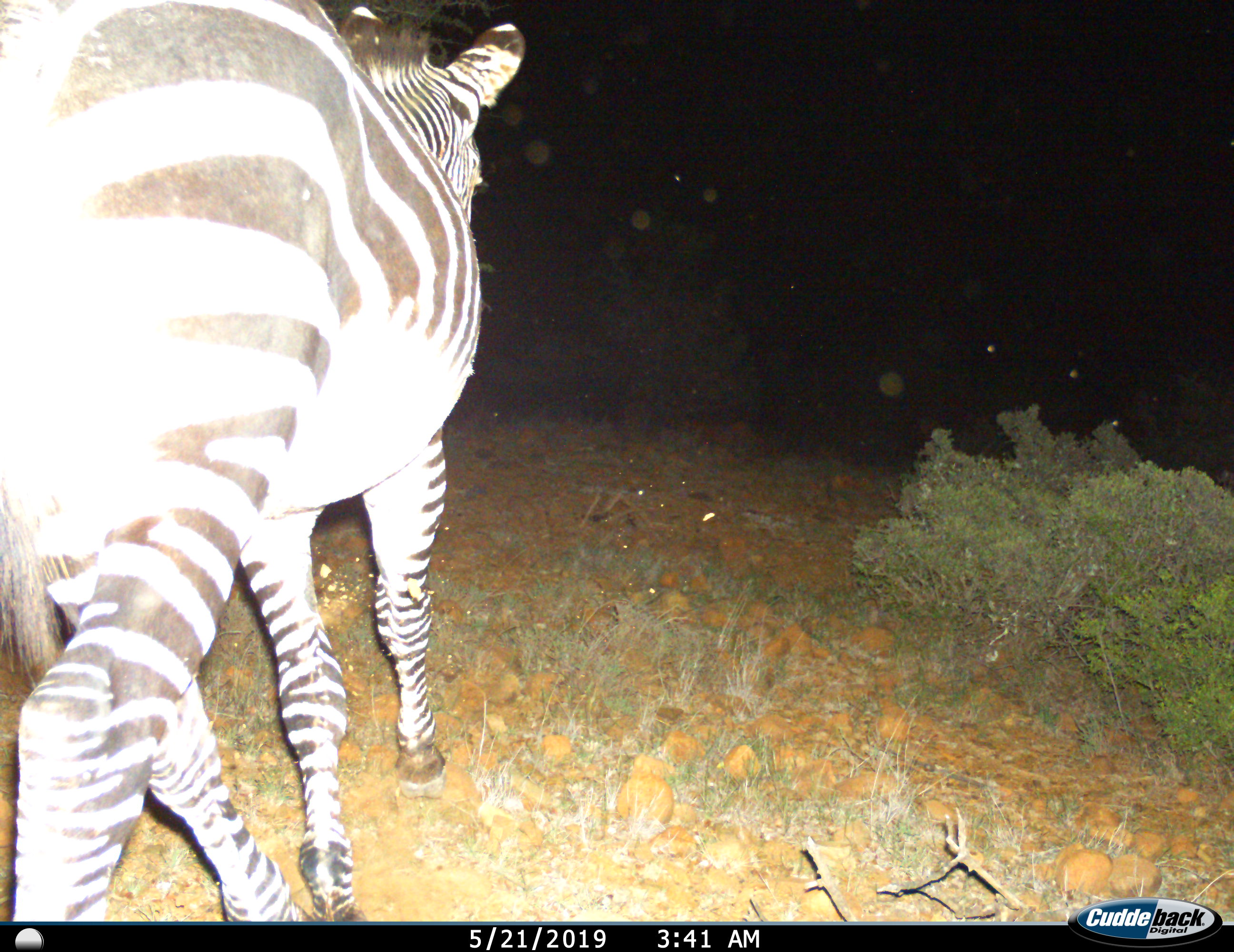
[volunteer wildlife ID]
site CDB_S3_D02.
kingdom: Animalia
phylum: Chordata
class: Mammalia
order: Perissodactyla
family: Equidae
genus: Equus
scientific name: Equus zebra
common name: mountain zebra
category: zebramountain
Zebramountain (mountain zebra) (Equus zebra), count 1. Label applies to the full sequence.